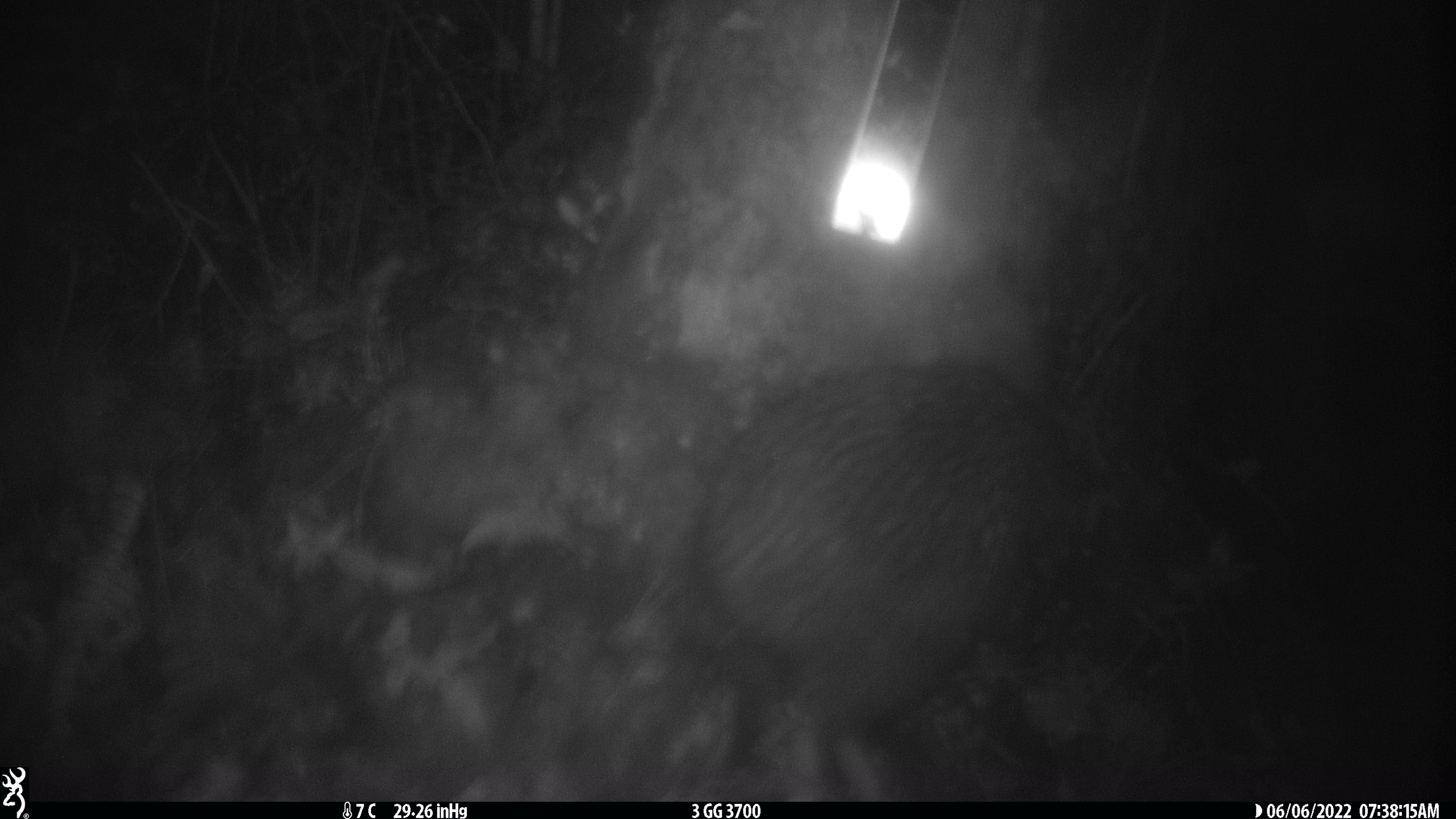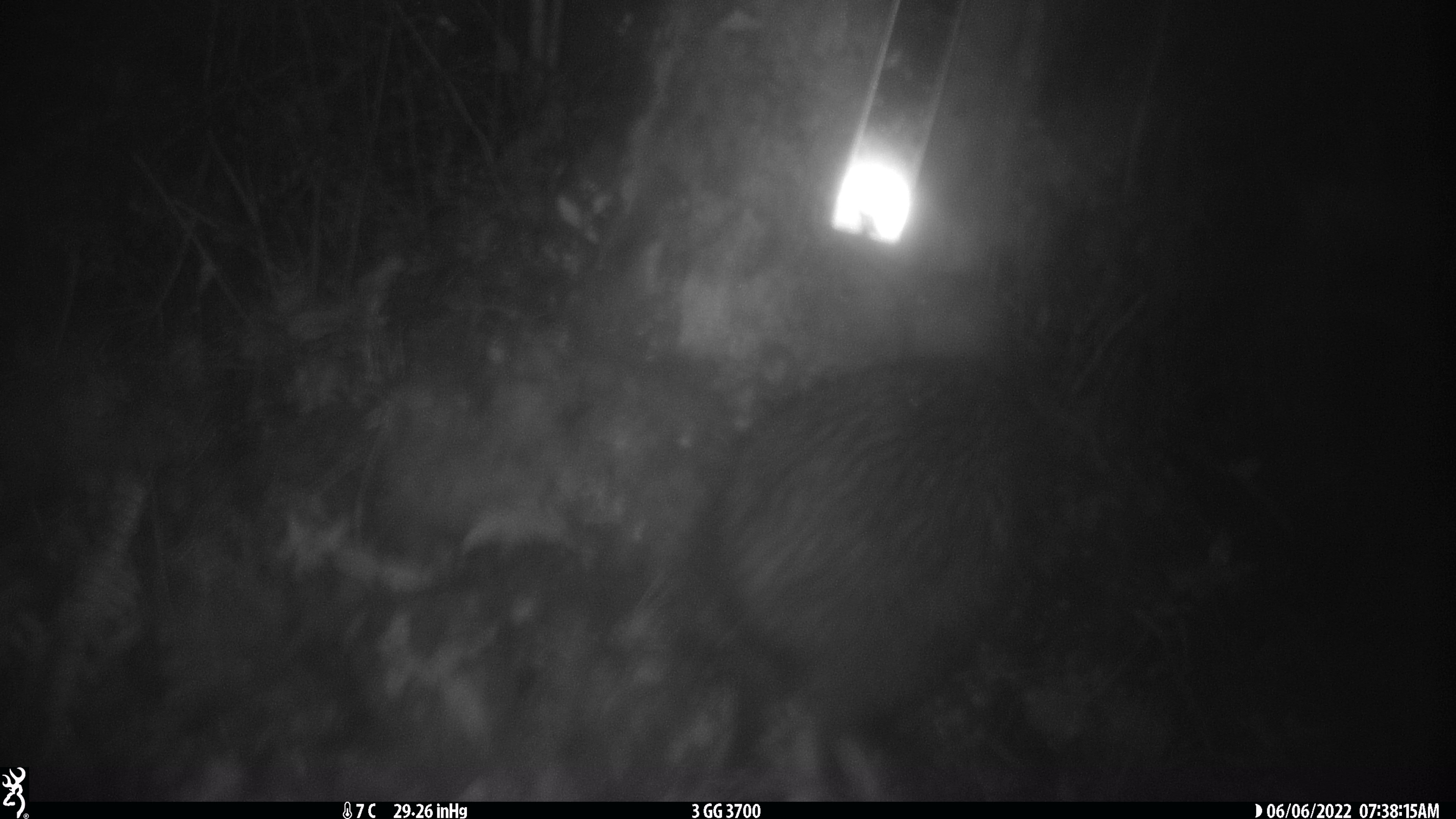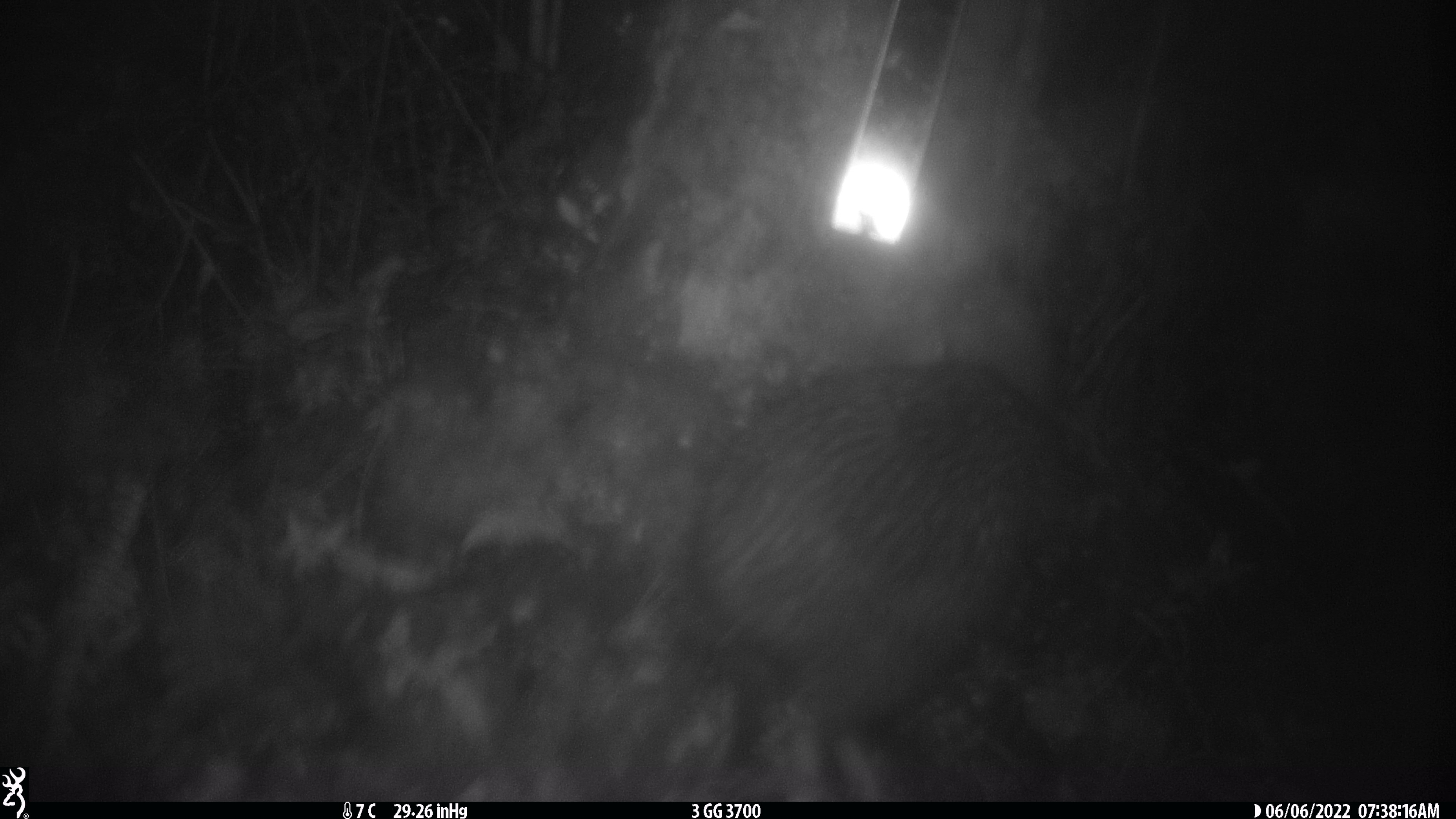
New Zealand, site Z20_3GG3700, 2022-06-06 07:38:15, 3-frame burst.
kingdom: Animalia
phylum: Chordata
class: Aves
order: Apterygiformes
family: Apterygidae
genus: Apteryx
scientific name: Apteryx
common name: kiwi